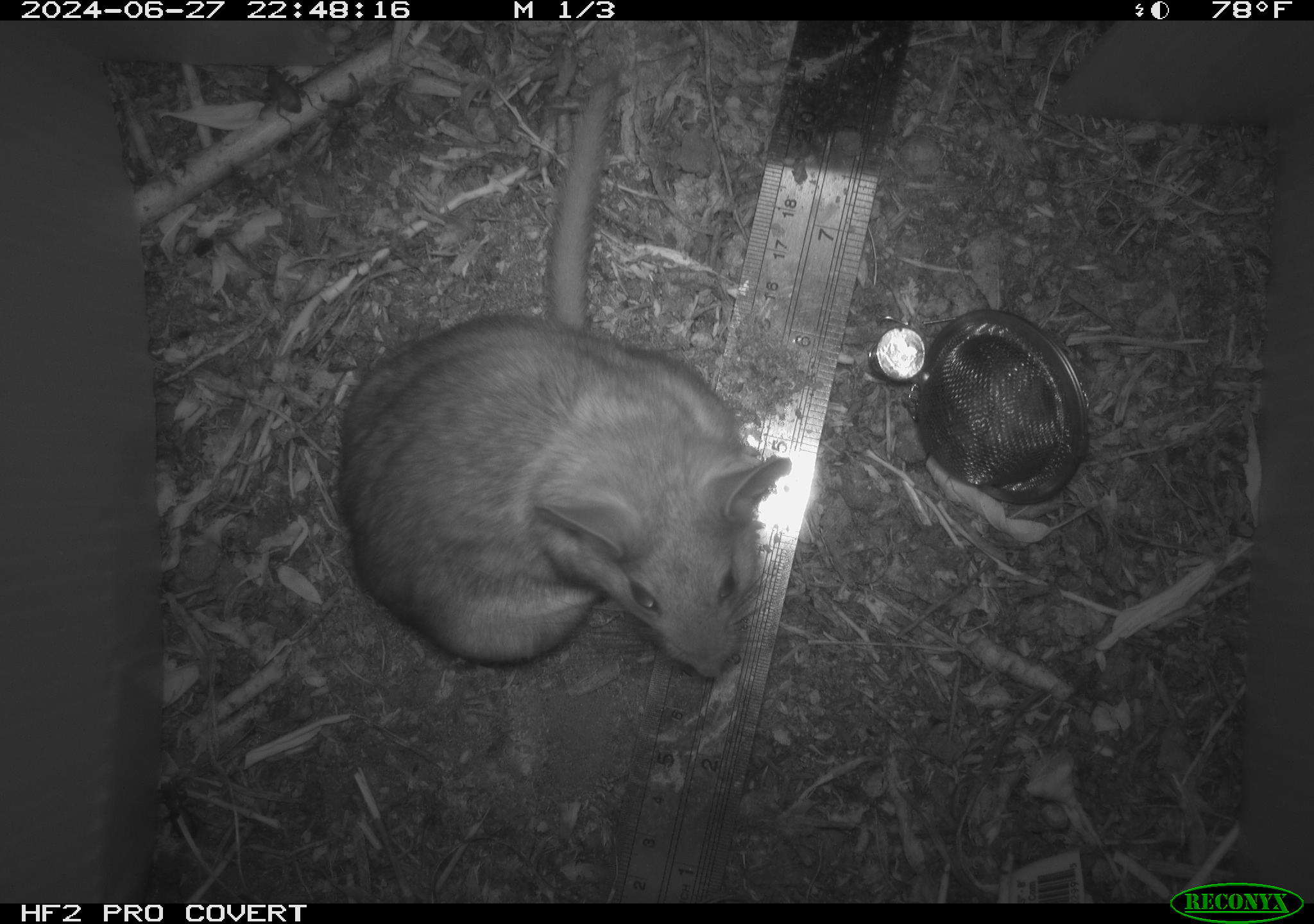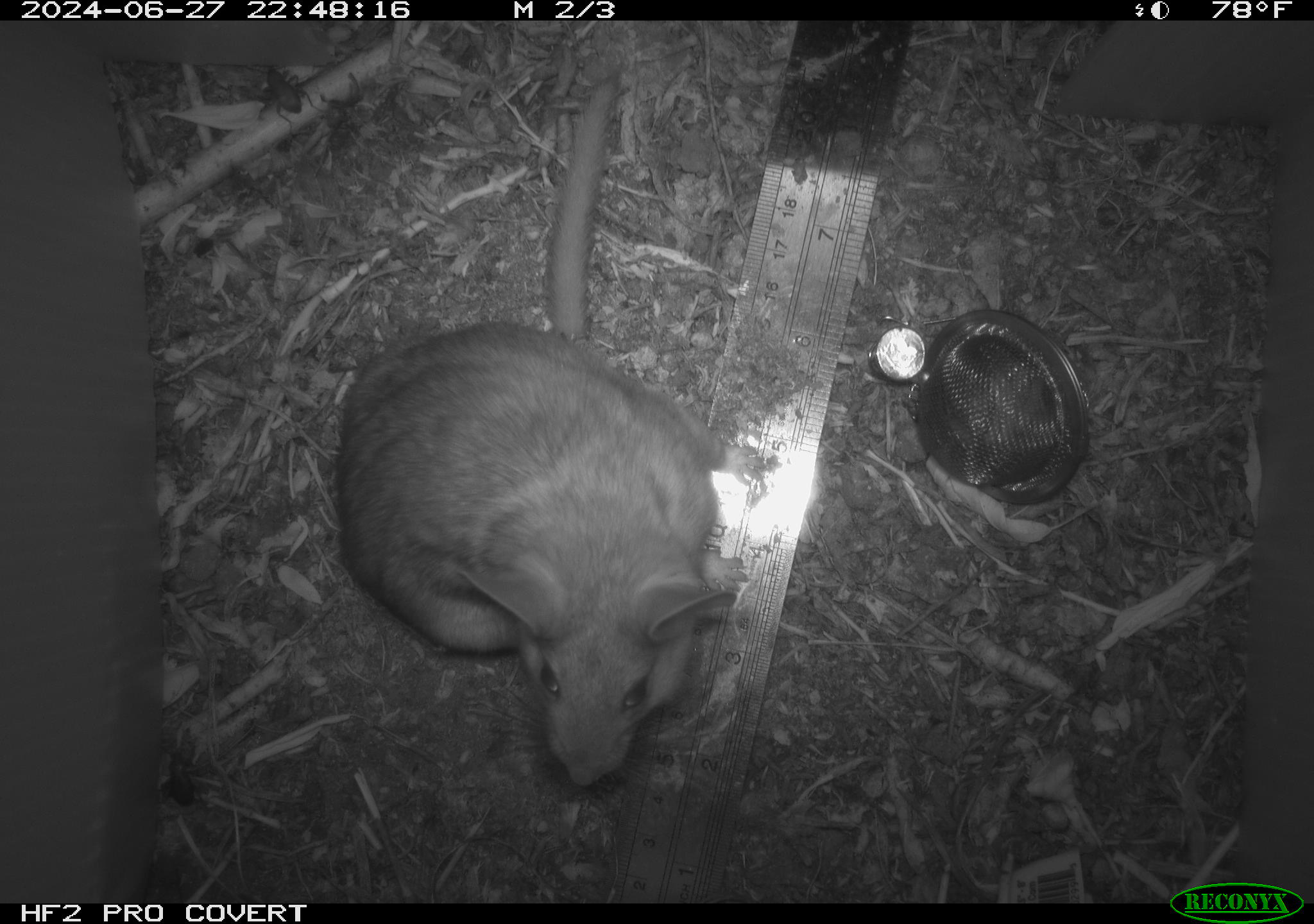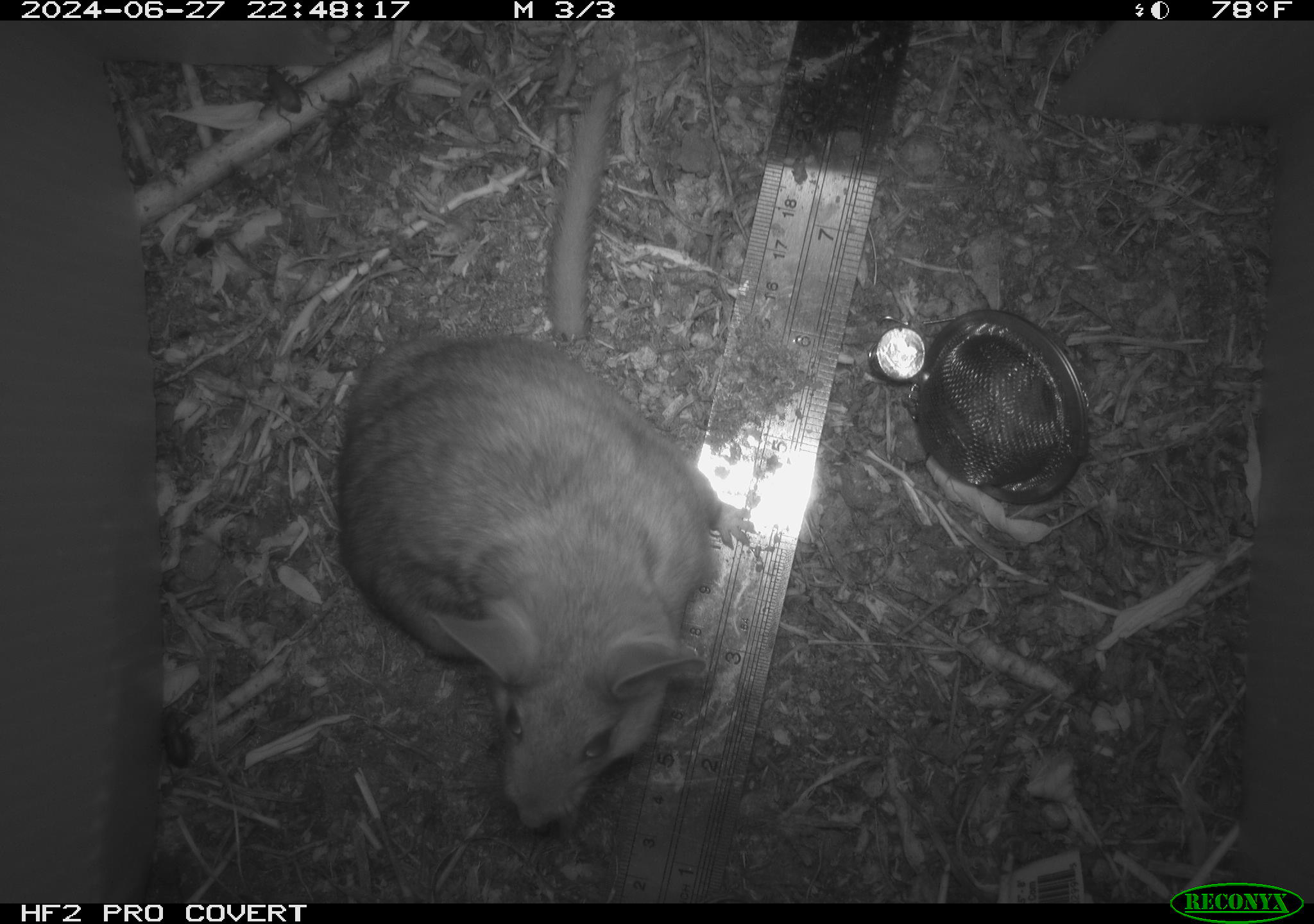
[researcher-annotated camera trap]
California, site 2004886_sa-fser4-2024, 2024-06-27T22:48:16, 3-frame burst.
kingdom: Animalia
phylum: Chordata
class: Mammalia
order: Rodentia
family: Sciuridae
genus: Neotamias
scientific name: Neotamias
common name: western chipmunks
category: neotamias species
Neotamias species (western chipmunks) (Neotamias).